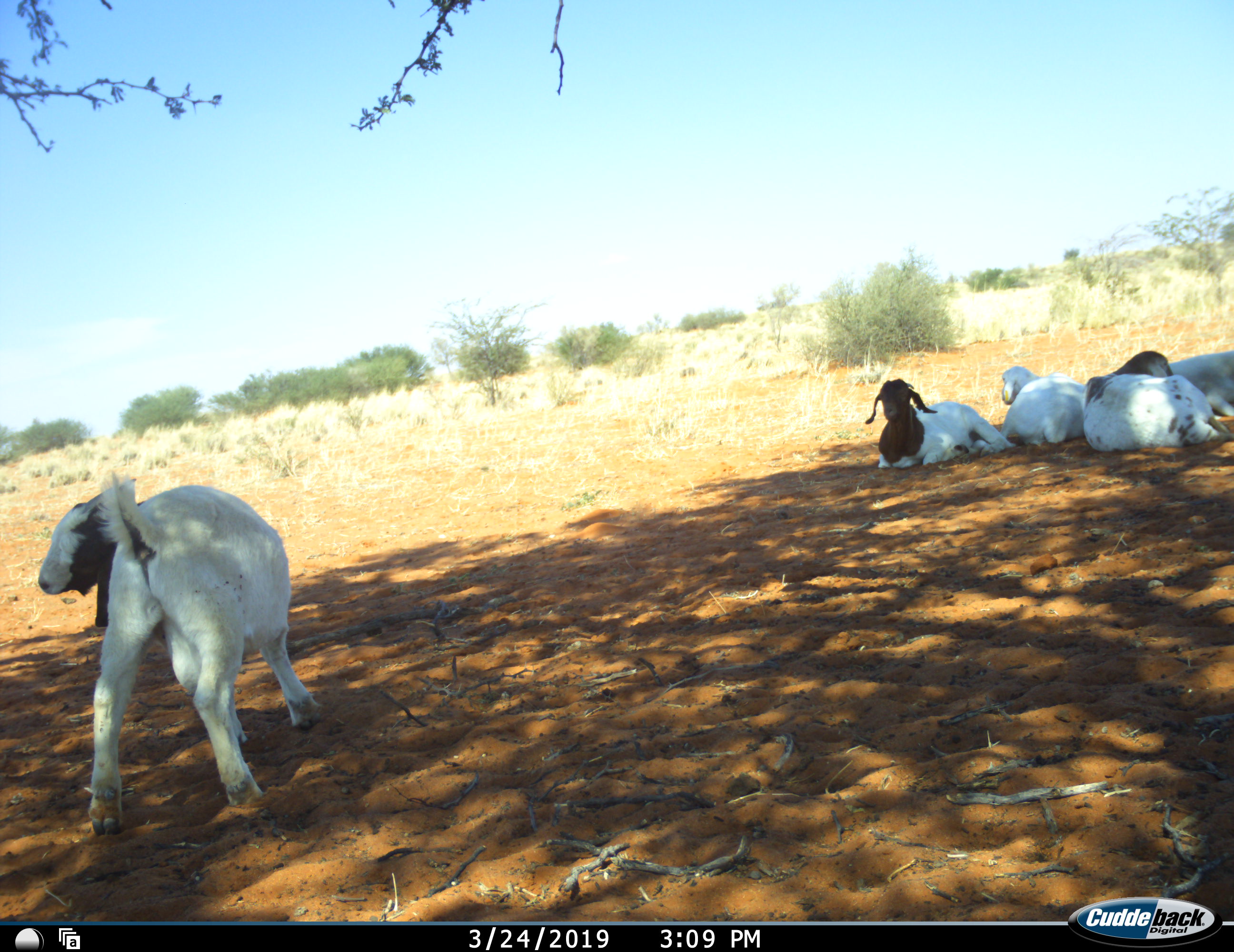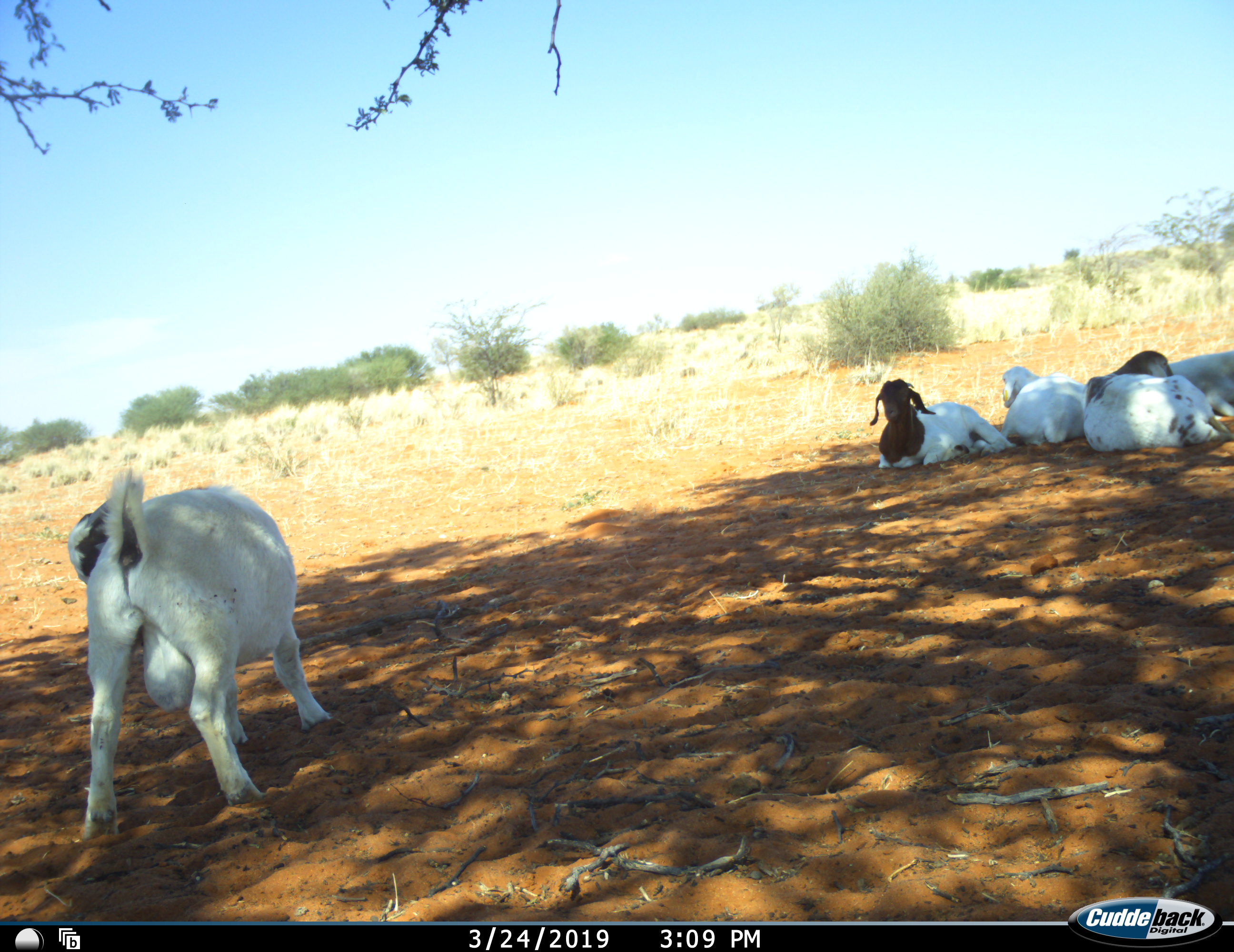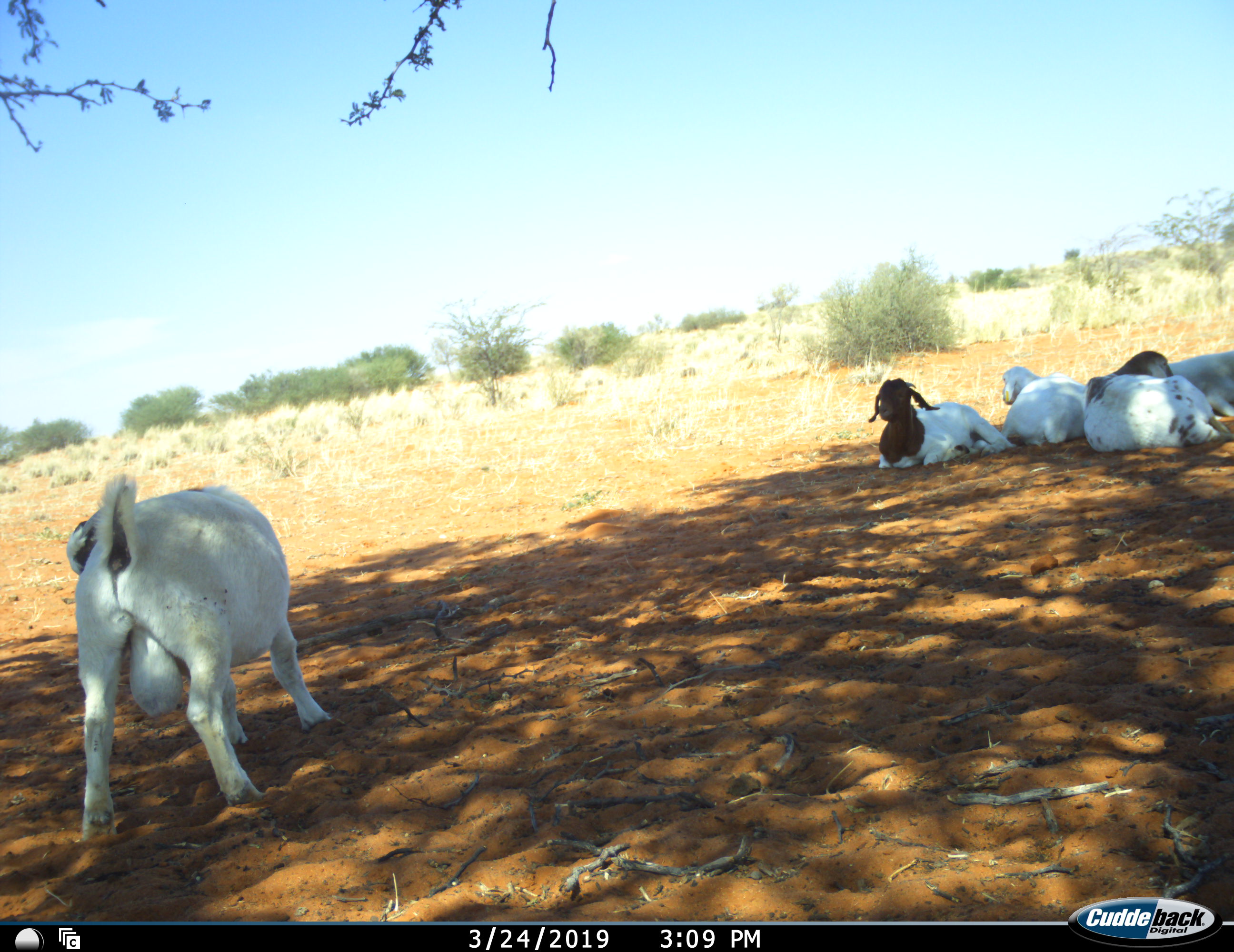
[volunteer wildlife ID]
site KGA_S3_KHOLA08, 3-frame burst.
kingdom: Animalia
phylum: Chordata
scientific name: Vertebrata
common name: domestic animal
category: domesticanimal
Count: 5.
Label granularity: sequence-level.